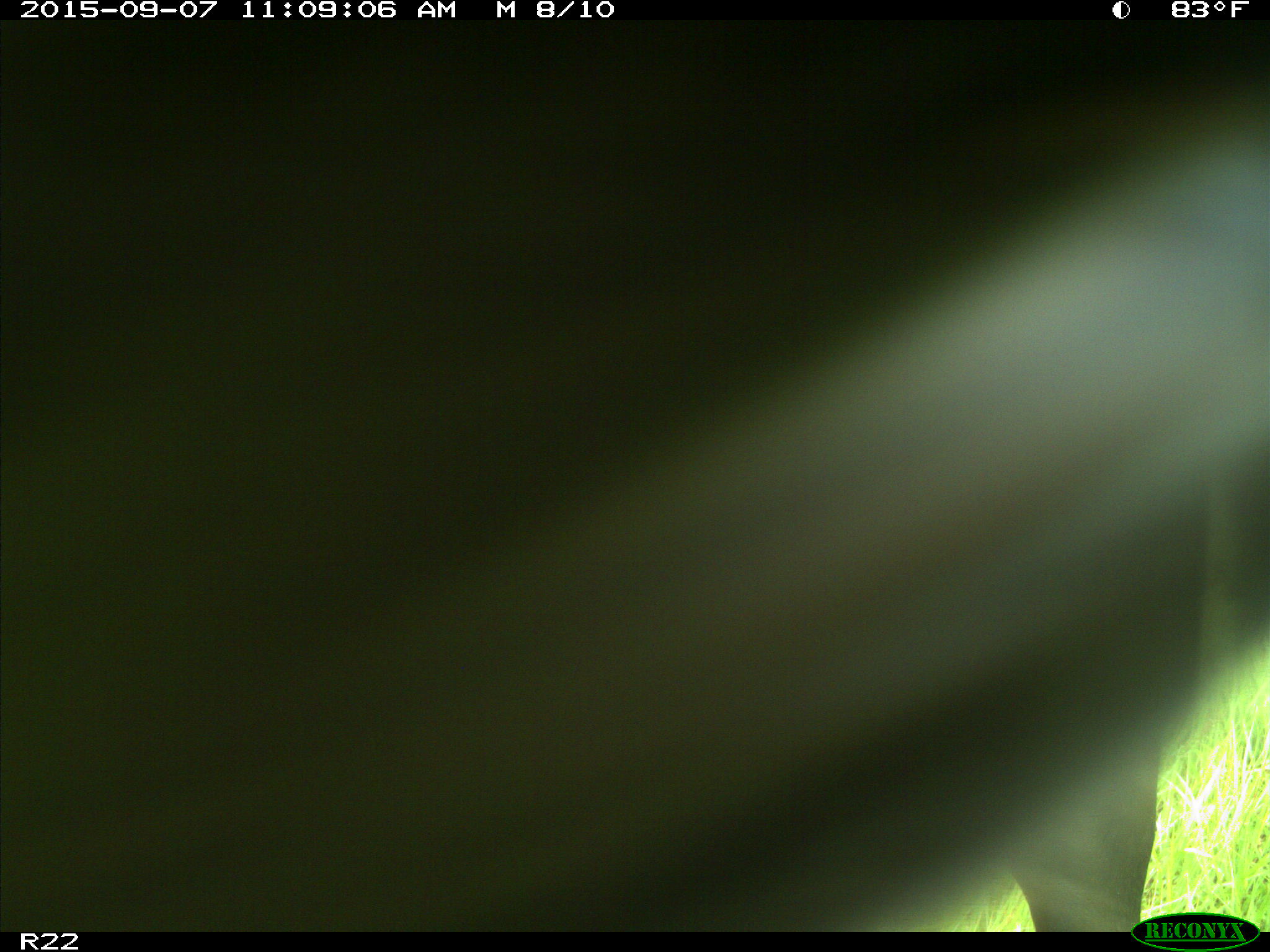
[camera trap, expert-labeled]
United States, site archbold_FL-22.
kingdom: Animalia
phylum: Chordata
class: Mammalia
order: Artiodactyla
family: Bovidae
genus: Bos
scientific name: Bos taurus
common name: domestic cow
Bos taurus (domestic cow).